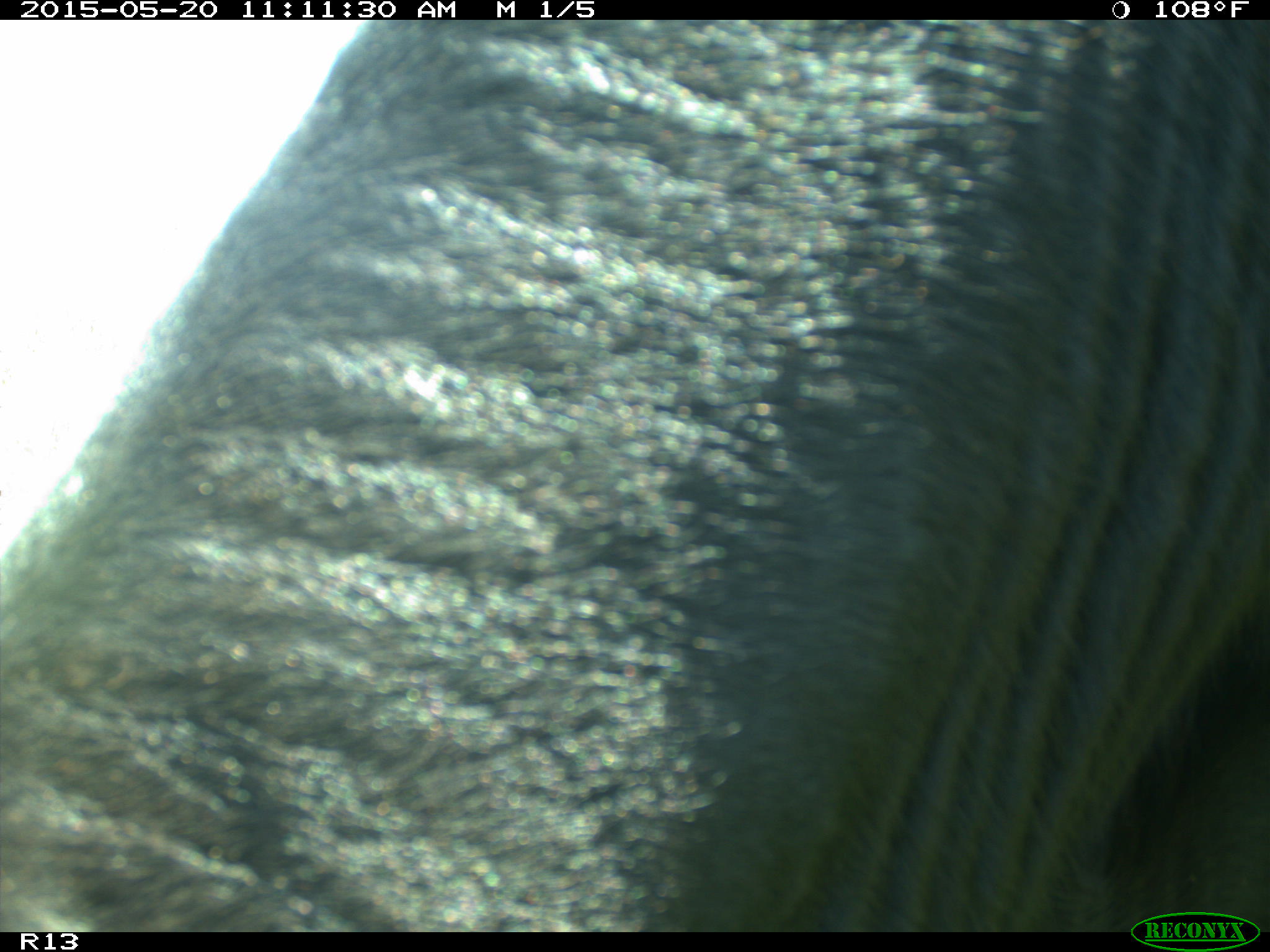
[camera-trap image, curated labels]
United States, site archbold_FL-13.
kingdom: Animalia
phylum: Chordata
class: Mammalia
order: Artiodactyla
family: Bovidae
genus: Bos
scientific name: Bos taurus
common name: domestic cow